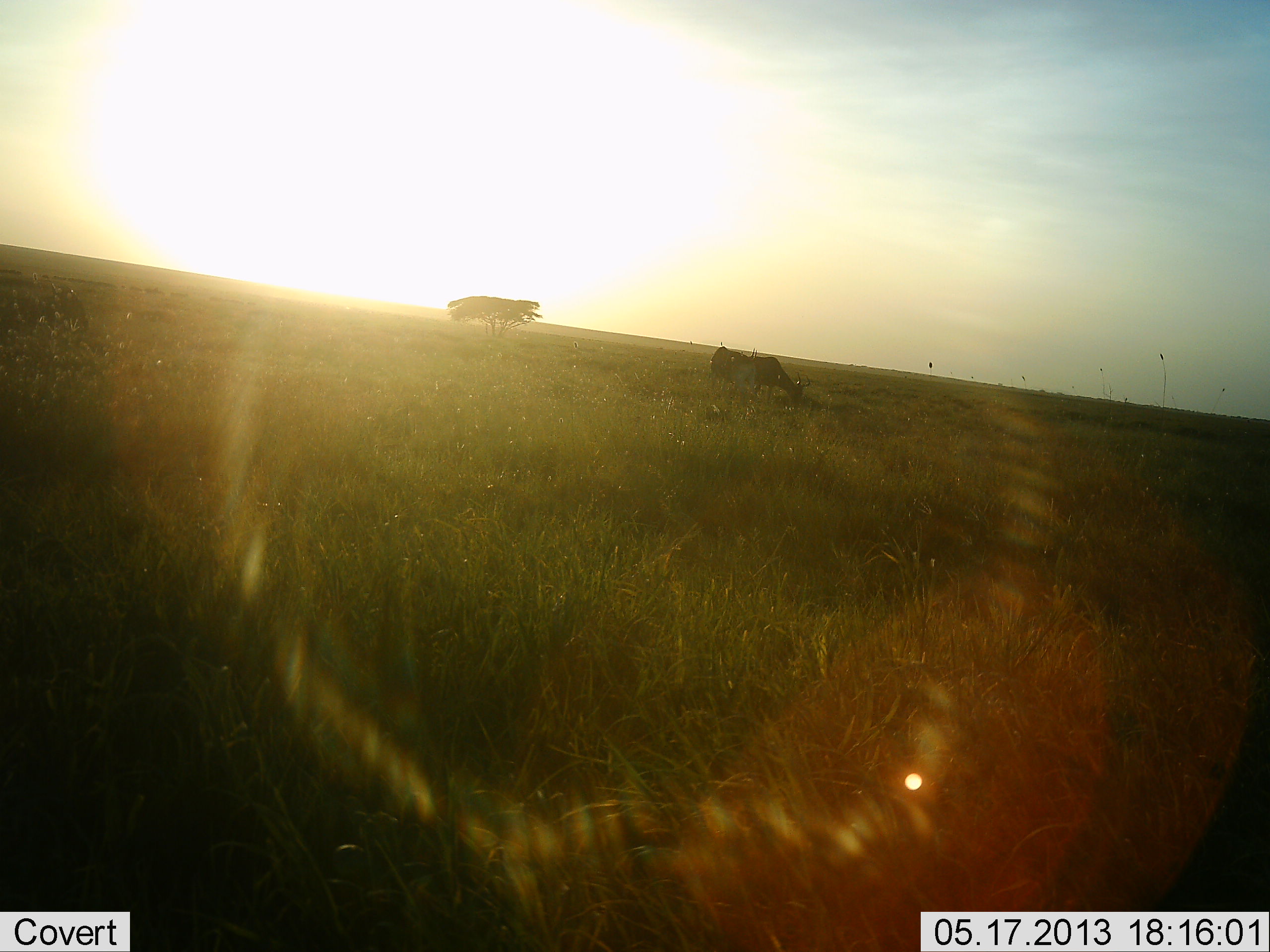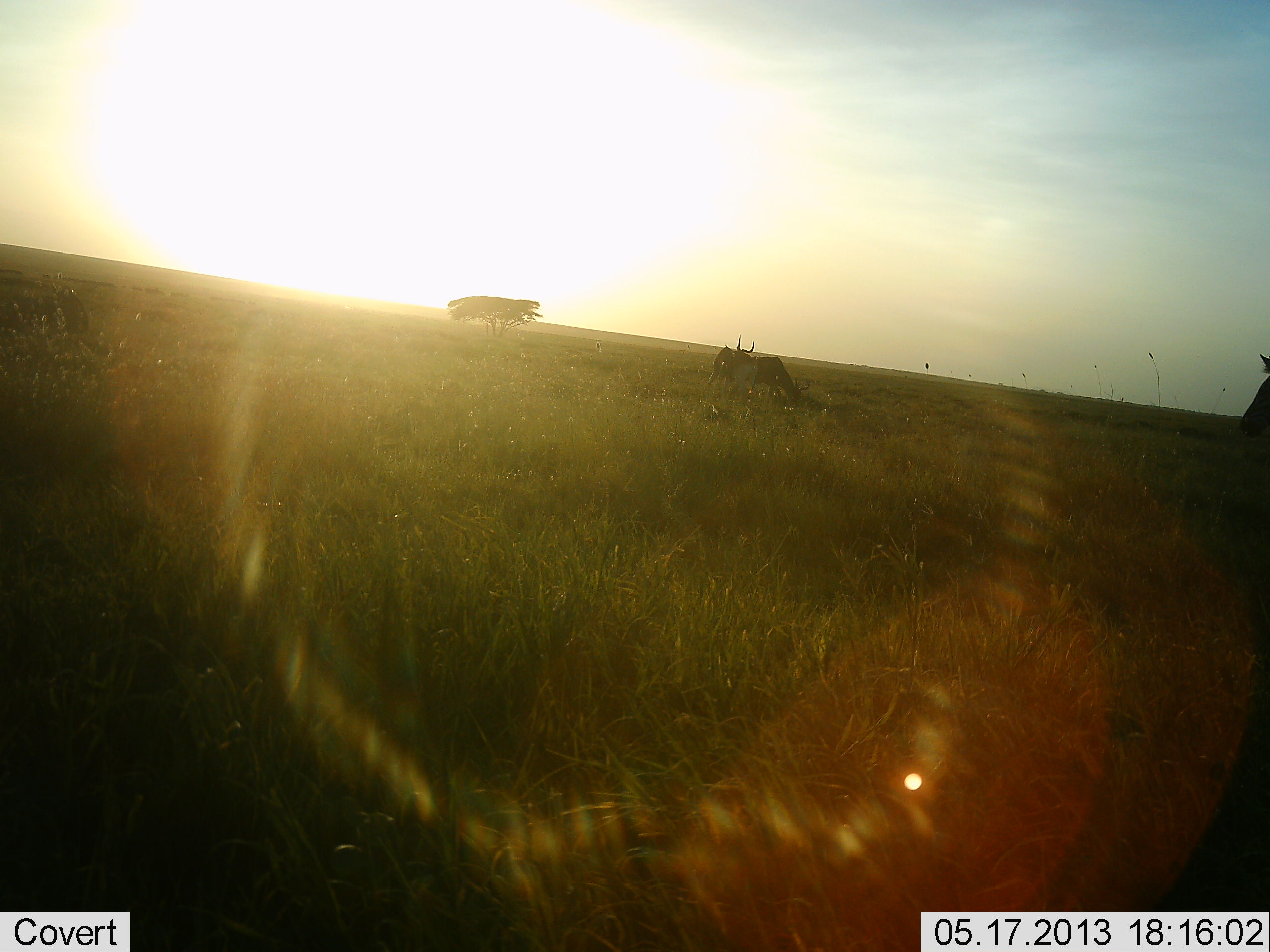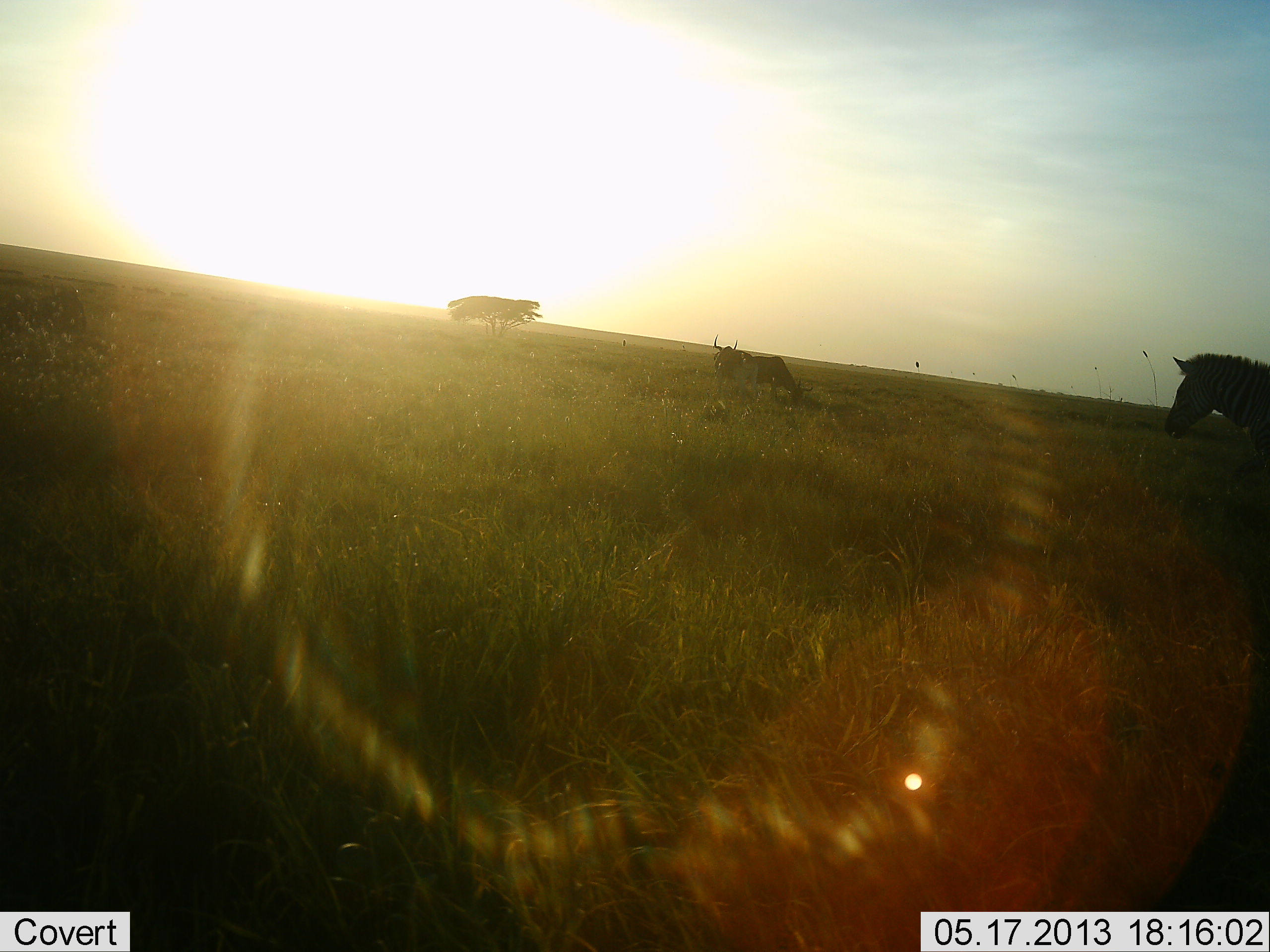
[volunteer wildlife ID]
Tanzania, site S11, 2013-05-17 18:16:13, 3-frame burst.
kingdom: Animalia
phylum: Chordata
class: Mammalia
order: Artiodactyla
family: Bovidae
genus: Connochaetes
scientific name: Connochaetes taurinus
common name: blue wildebeest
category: wildebeest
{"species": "wildebeest (blue wildebeest) (Connochaetes taurinus)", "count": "2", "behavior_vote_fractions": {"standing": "89%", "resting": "0%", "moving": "0%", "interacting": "0%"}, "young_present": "0%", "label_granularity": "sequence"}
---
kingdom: Animalia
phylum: Chordata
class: Mammalia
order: Perissodactyla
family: Equidae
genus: Equus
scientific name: Equus quagga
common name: plains zebra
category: zebra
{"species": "zebra (plains zebra) (Equus quagga)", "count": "1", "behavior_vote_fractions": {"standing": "5%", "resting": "0%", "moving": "95%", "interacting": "0%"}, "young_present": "0%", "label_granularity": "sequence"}